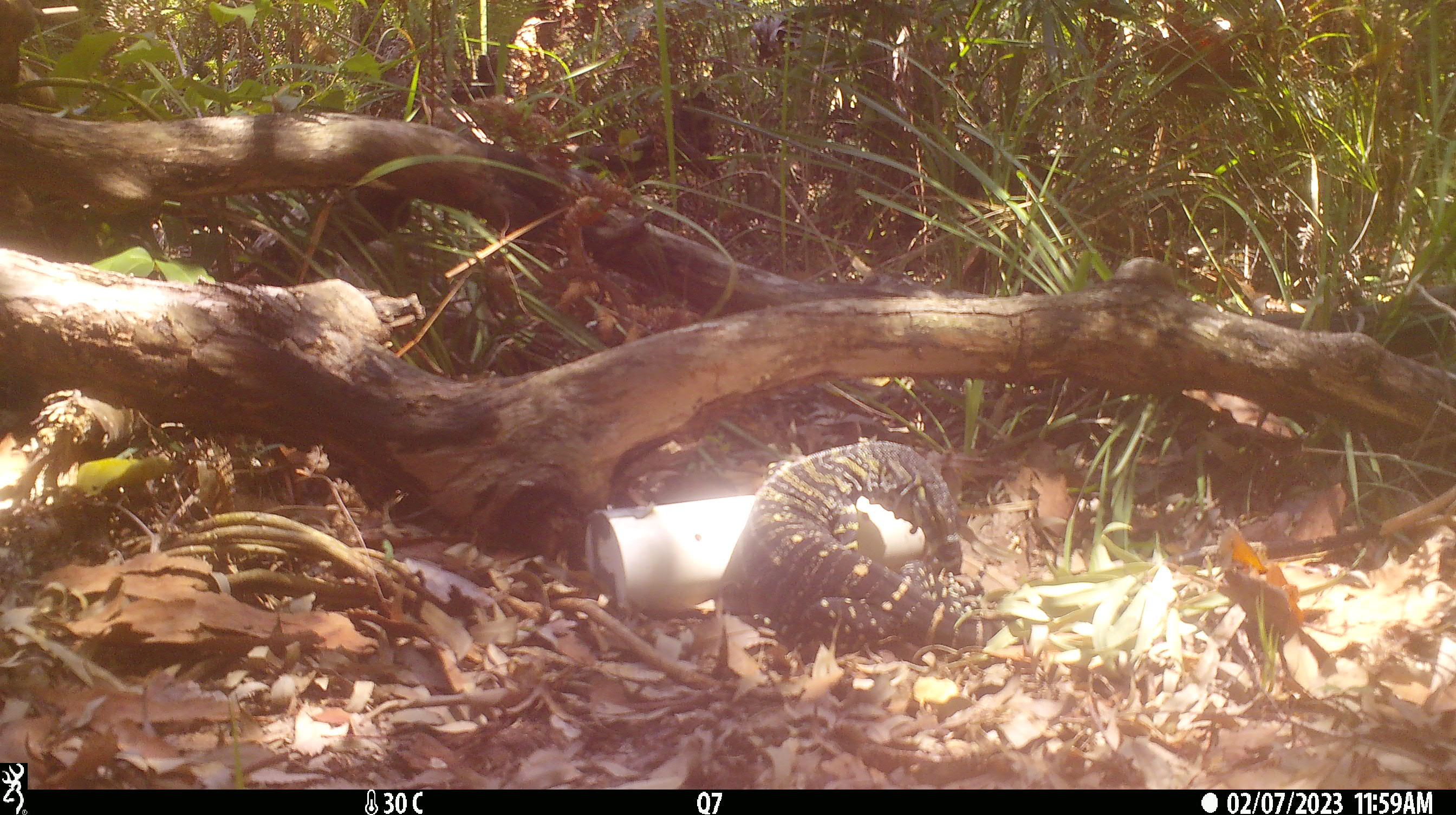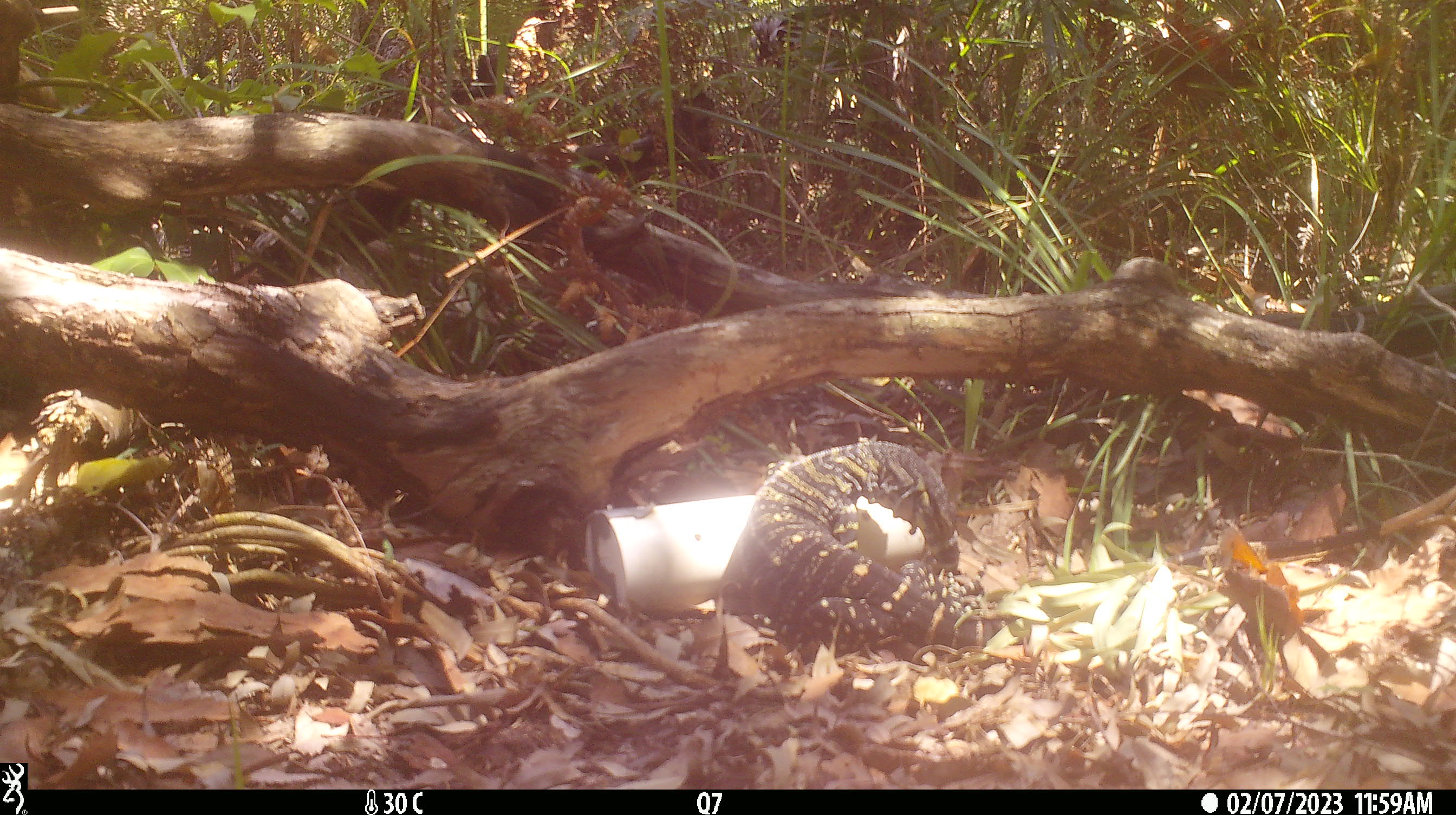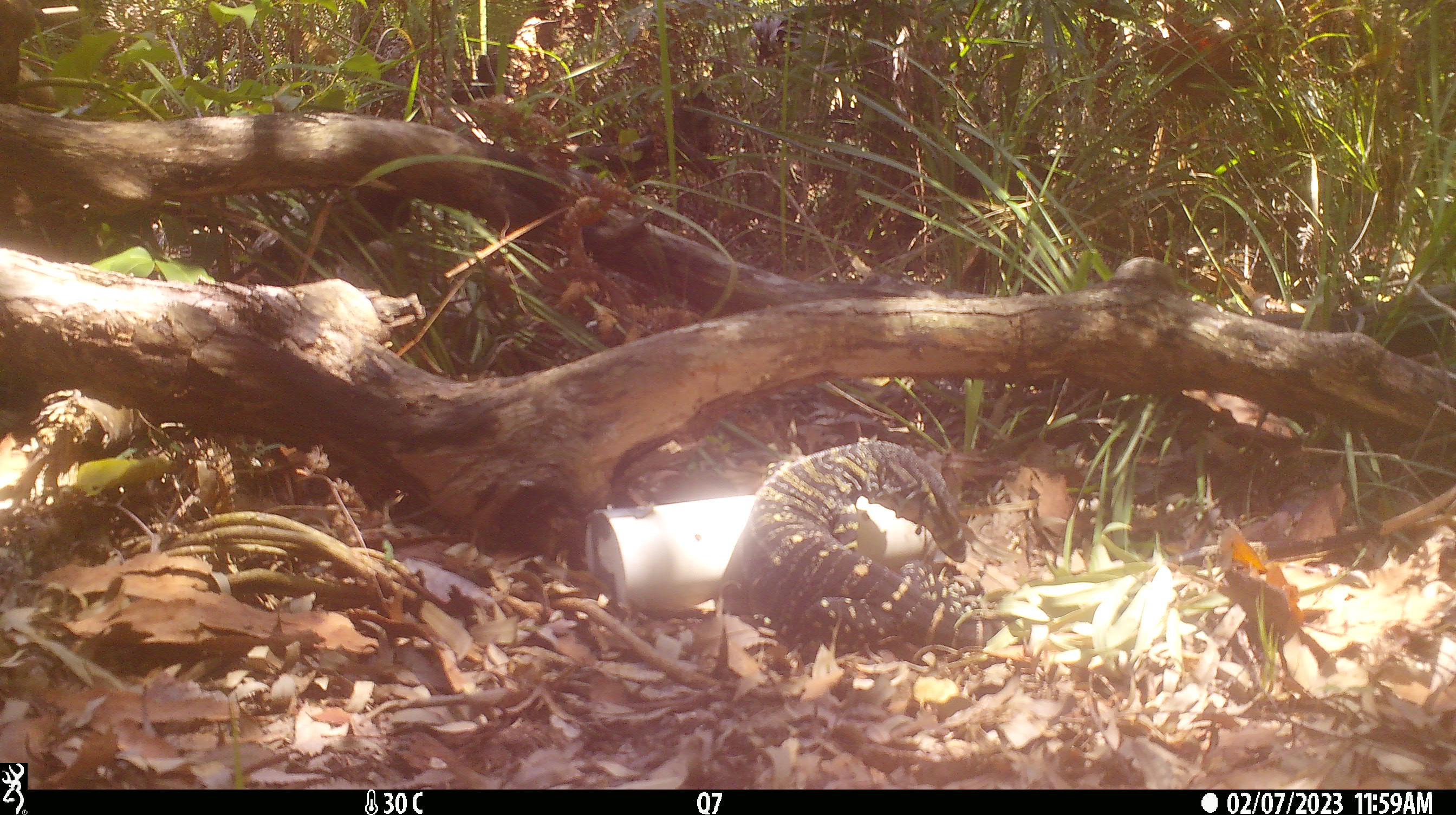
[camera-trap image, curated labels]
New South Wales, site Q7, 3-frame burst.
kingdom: Animalia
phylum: Chordata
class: Reptilia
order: Squamata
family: Varanidae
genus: Varanus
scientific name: Varanus varius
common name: lace monitor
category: goanna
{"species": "goanna (lace monitor) (Varanus varius)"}